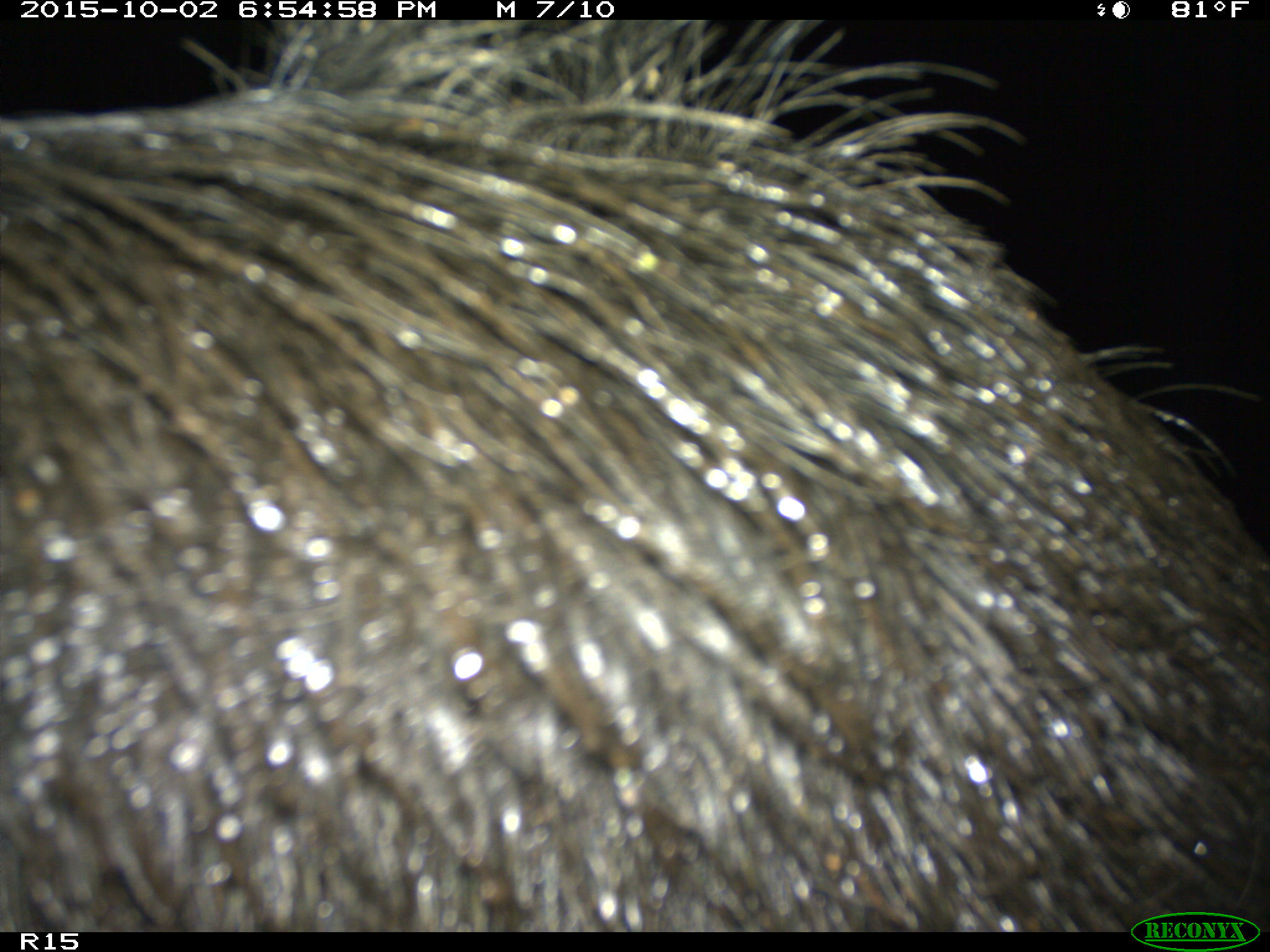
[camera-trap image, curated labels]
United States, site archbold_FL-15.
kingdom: Animalia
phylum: Chordata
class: Mammalia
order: Artiodactyla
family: Suidae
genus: Sus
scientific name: Sus scrofa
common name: wild boar